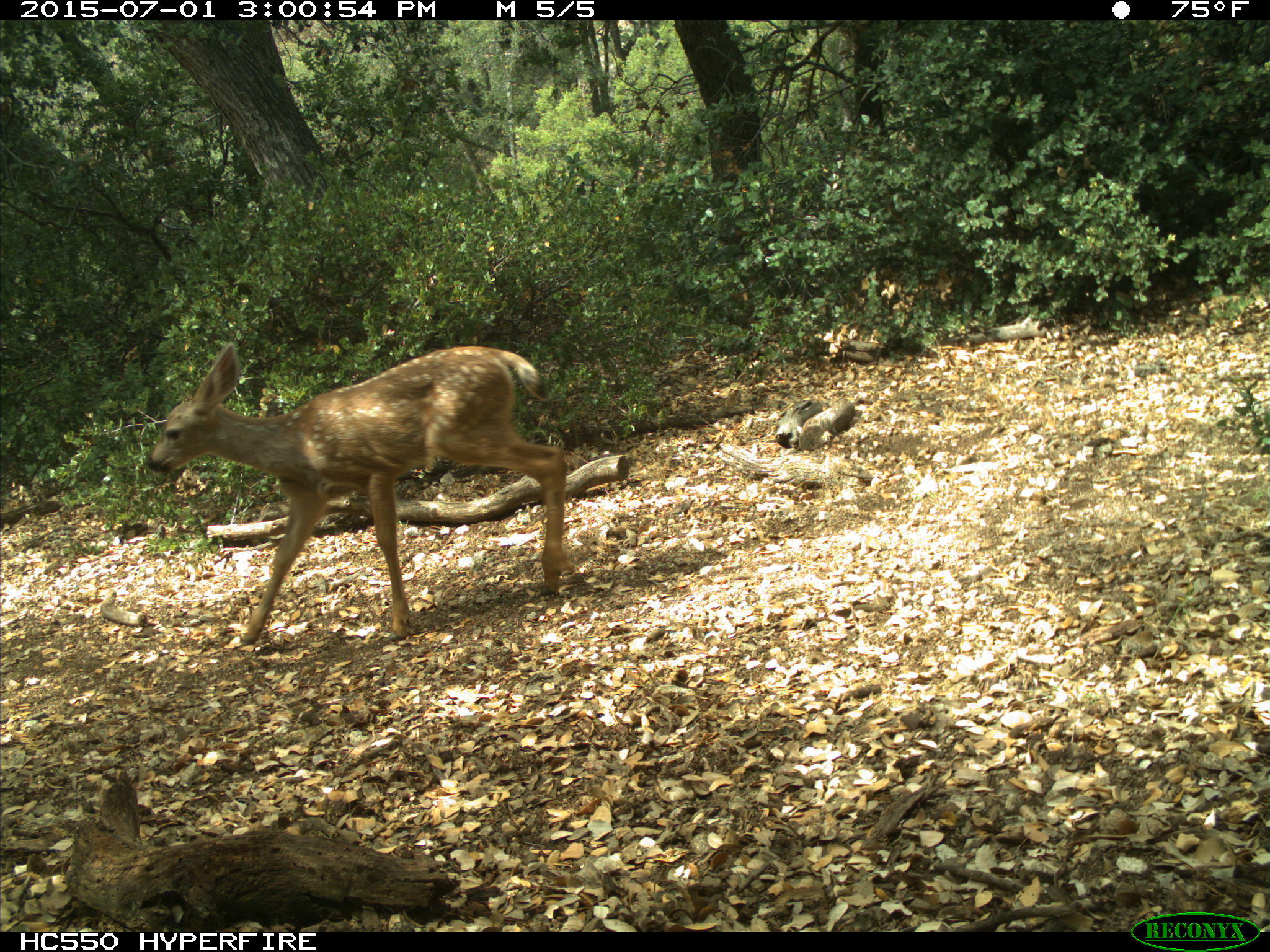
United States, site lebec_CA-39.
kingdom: Animalia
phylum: Chordata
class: Mammalia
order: Artiodactyla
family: Cervidae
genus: Odocoileus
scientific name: Odocoileus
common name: deer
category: unidentified deer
Unidentified deer (deer) (Odocoileus).